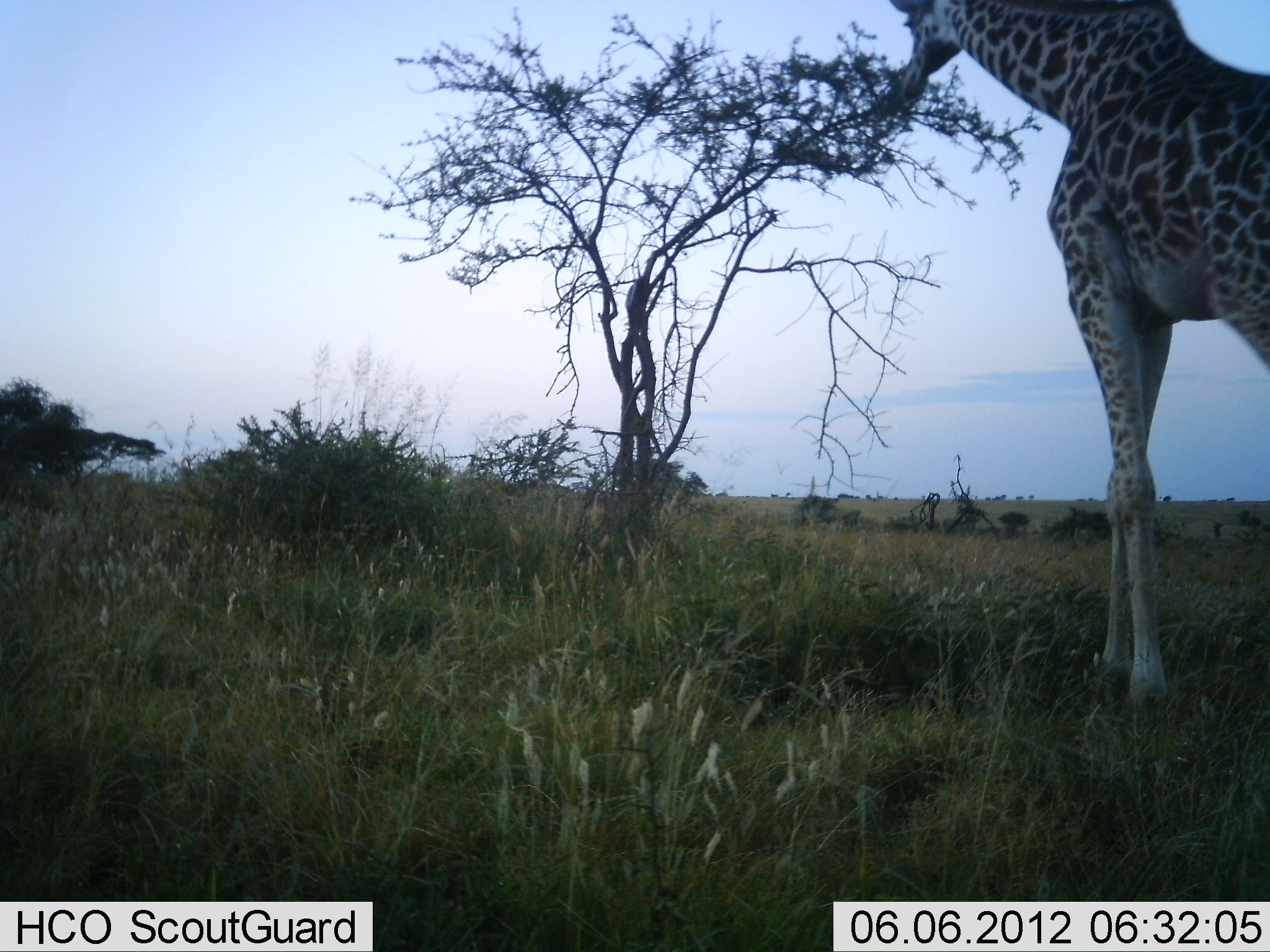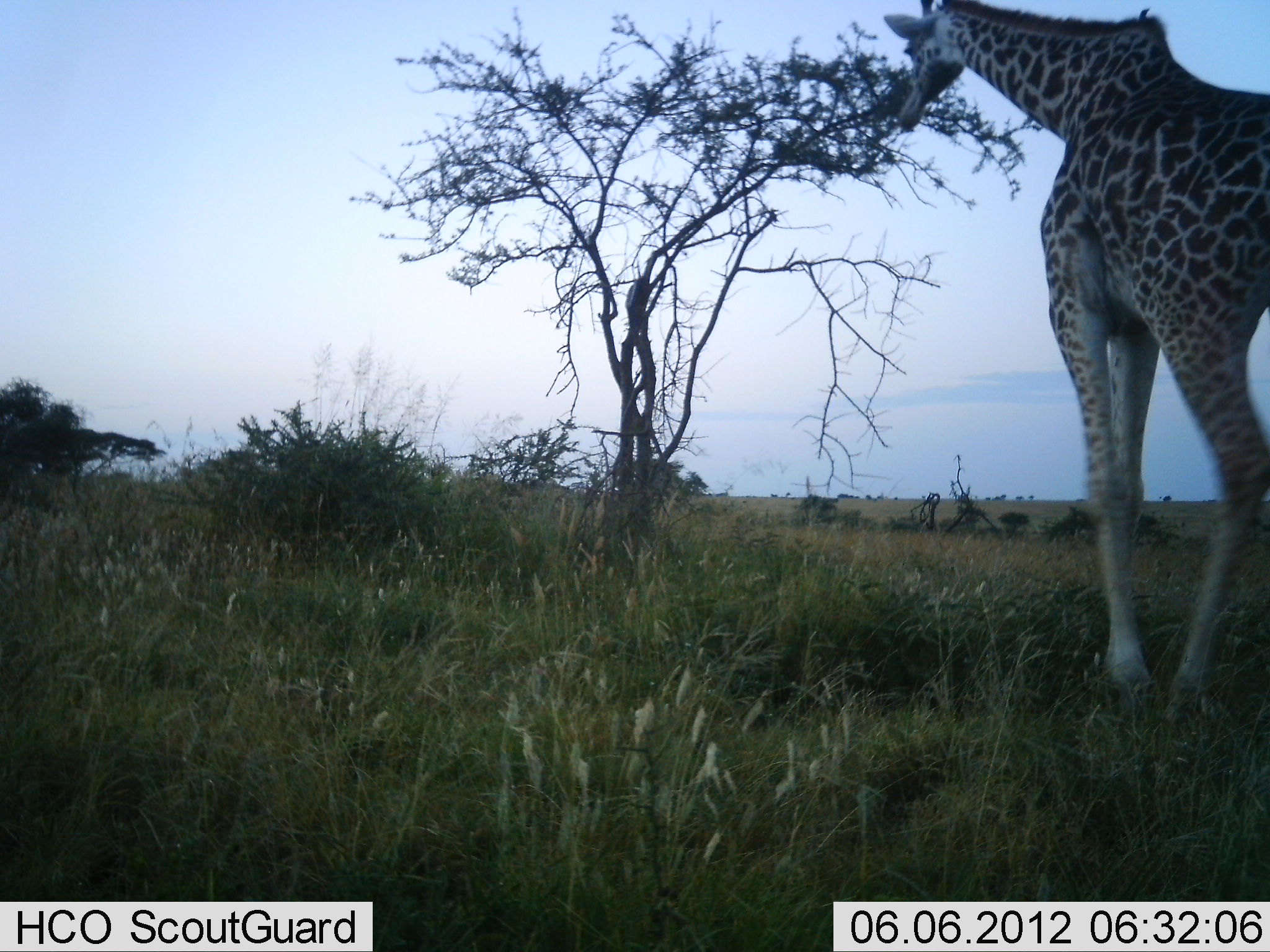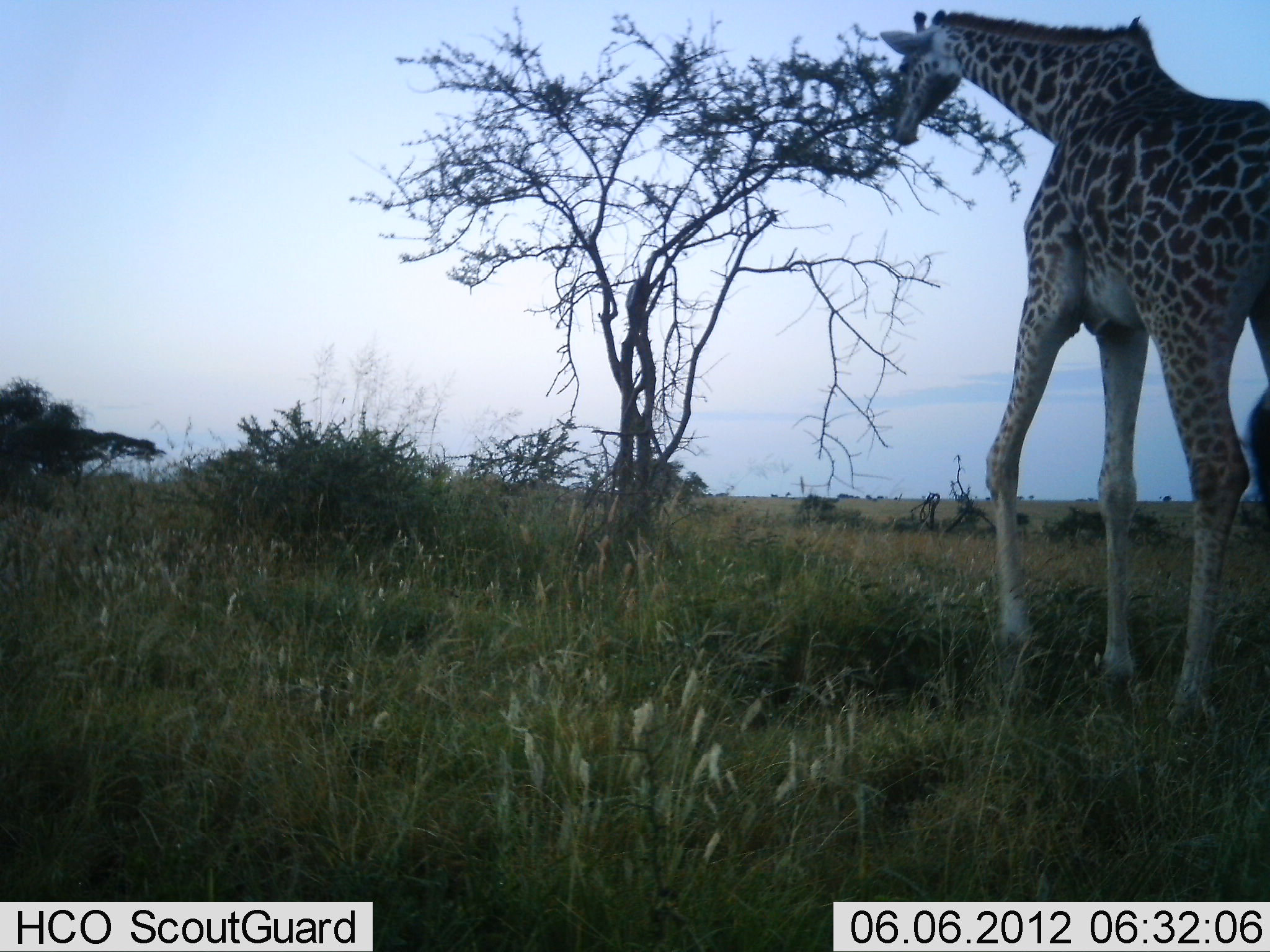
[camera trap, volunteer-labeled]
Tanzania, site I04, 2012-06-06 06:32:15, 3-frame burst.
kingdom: Animalia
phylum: Chordata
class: Mammalia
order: Artiodactyla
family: Giraffidae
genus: Giraffa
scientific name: Giraffa camelopardalis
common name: giraffe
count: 1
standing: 0%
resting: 0%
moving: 80%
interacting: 0%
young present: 0%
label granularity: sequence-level